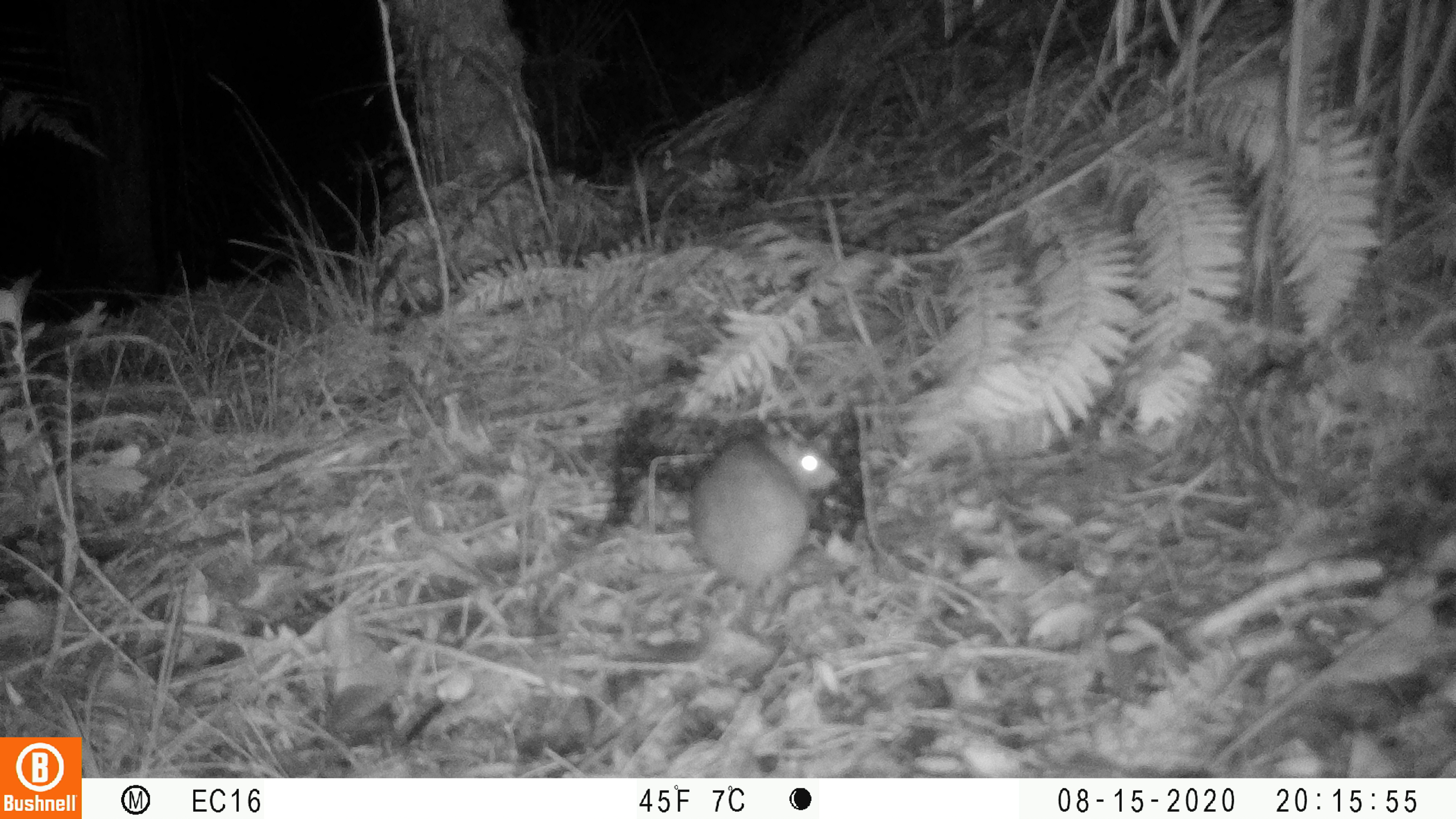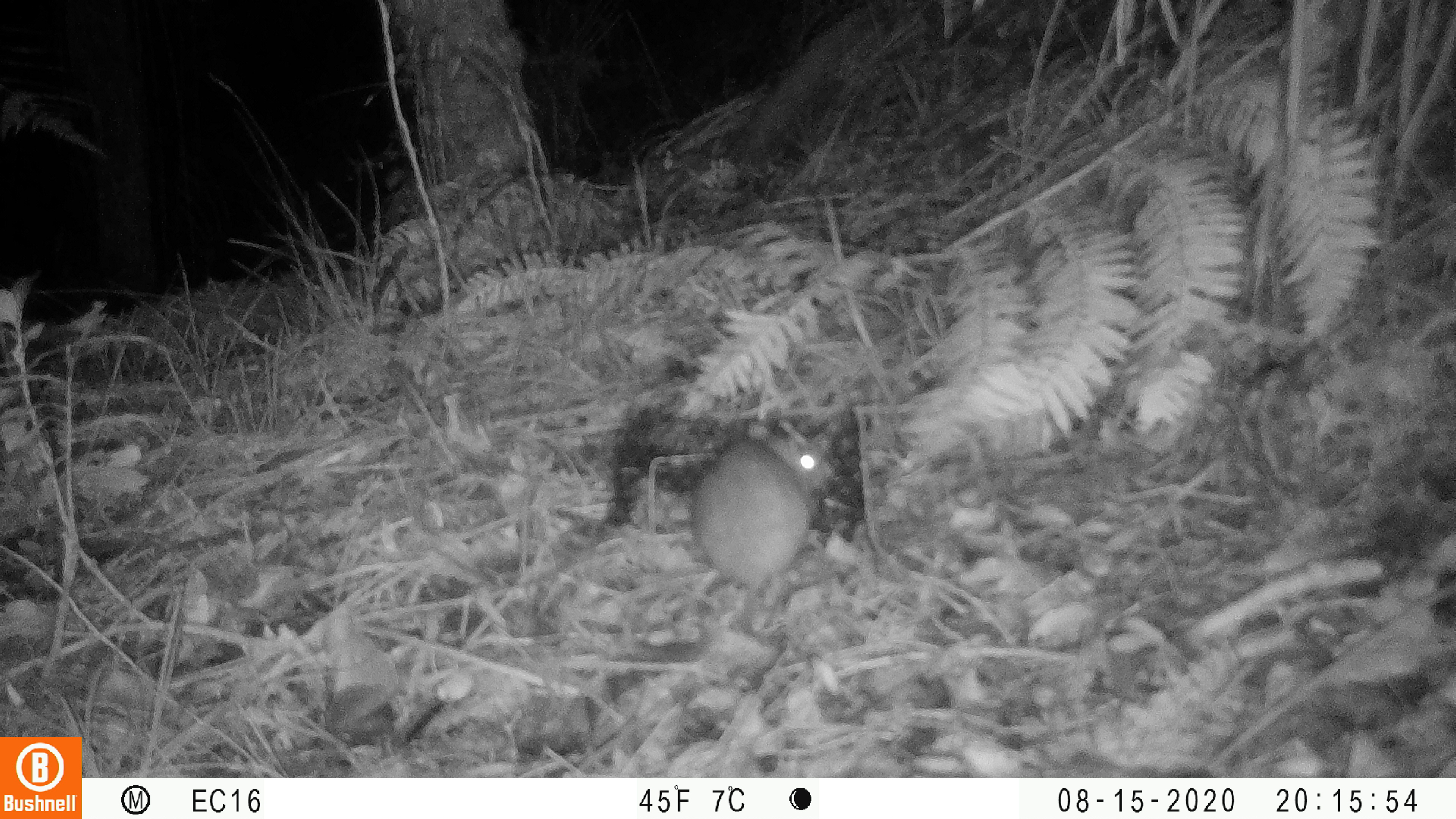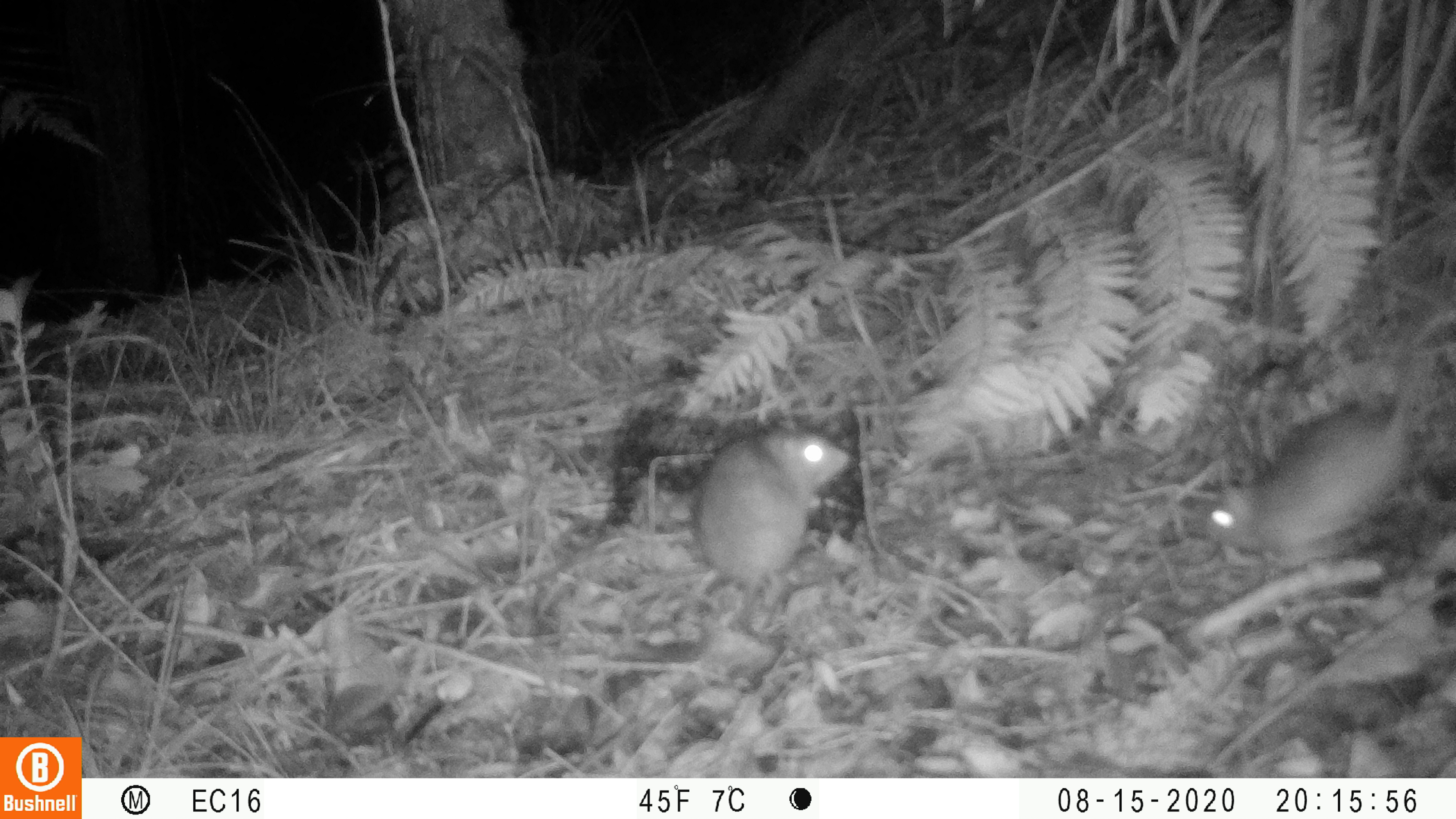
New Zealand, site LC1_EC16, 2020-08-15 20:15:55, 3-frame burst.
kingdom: Animalia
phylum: Chordata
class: Mammalia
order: Rodentia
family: Muridae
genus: Rattus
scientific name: Rattus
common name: rat